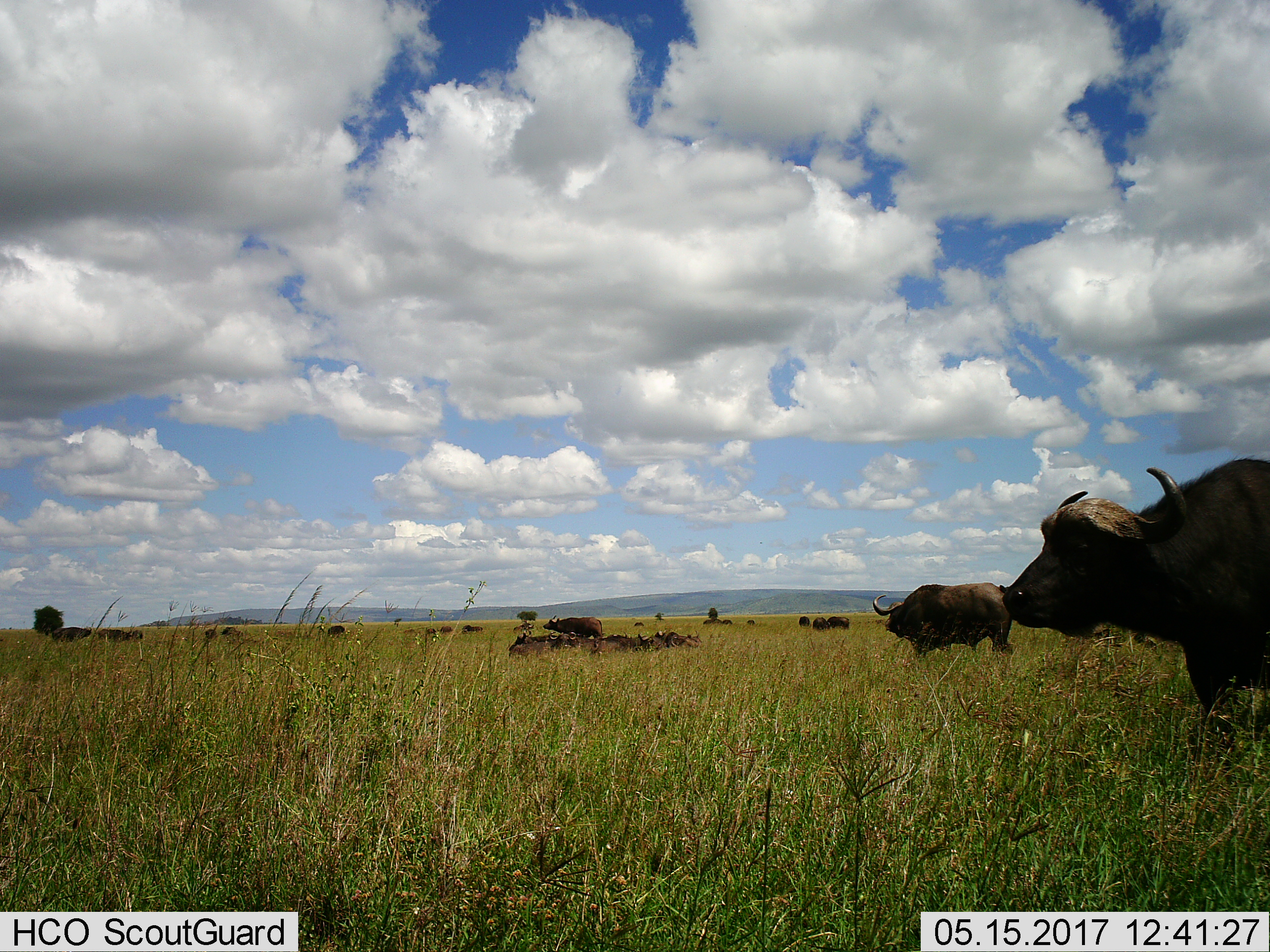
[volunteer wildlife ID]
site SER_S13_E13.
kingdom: Animalia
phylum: Chordata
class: Mammalia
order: Artiodactyla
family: Bovidae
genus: Syncerus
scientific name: Syncerus caffer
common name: african buffalo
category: buffalo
Buffalo (african buffalo) (Syncerus caffer), count 11-50. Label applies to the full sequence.